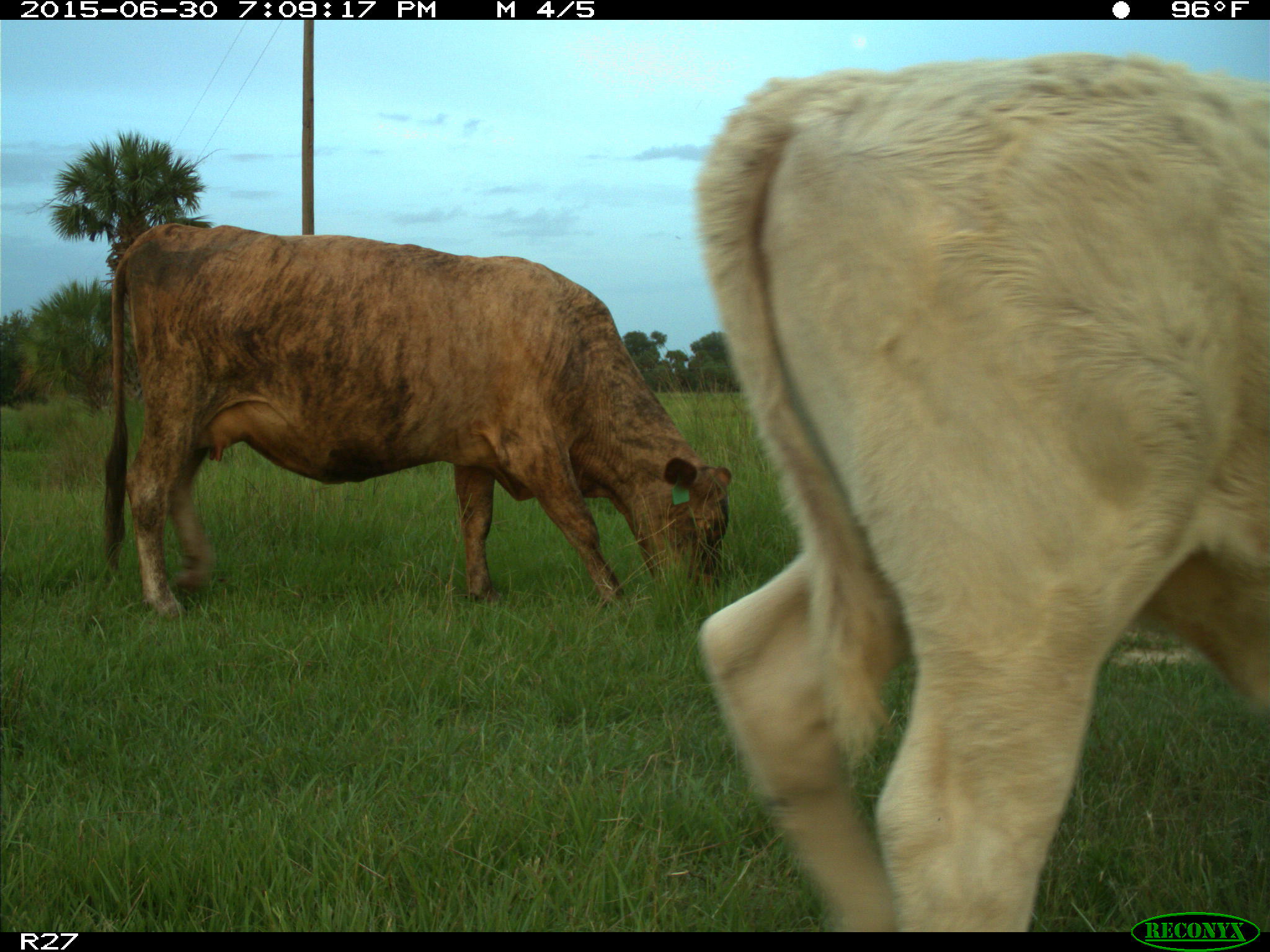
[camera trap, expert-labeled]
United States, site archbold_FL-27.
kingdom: Animalia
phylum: Chordata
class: Mammalia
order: Artiodactyla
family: Bovidae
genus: Bos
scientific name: Bos taurus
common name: domestic cow